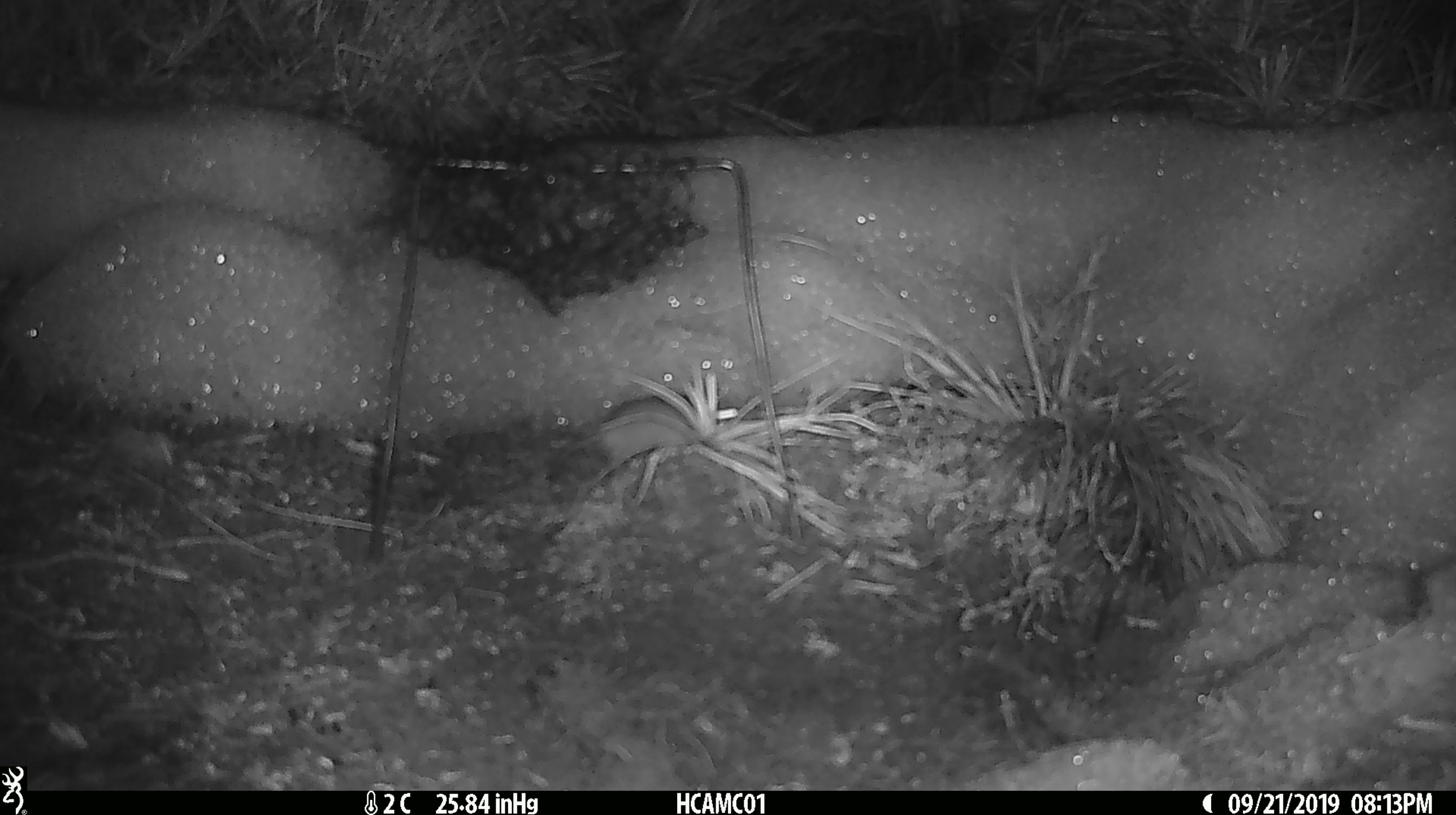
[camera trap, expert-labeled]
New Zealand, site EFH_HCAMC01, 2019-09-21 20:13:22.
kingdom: Animalia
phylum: Chordata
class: Mammalia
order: Rodentia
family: Muridae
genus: Mus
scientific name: Mus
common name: mouse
Mouse (Mus).